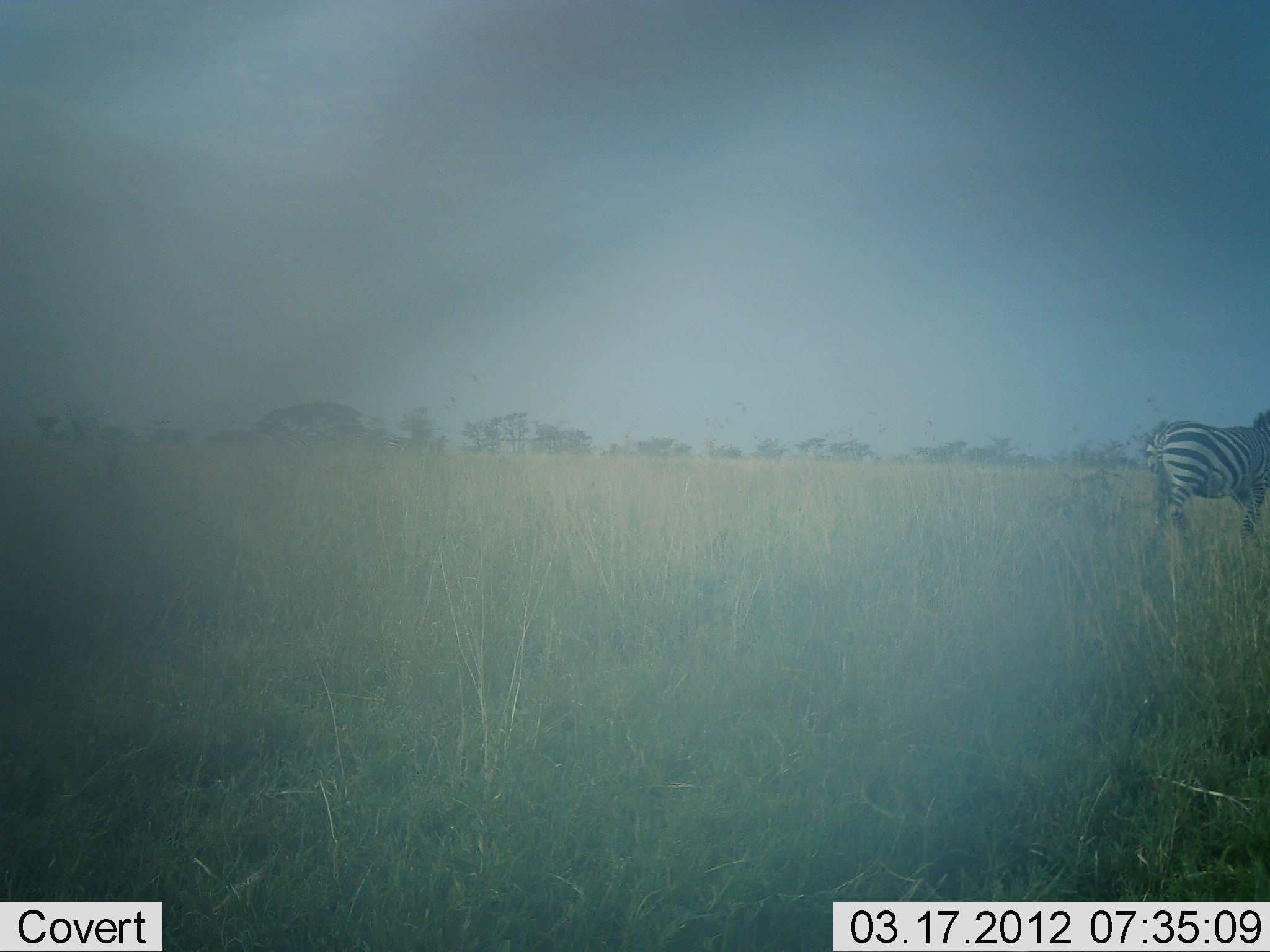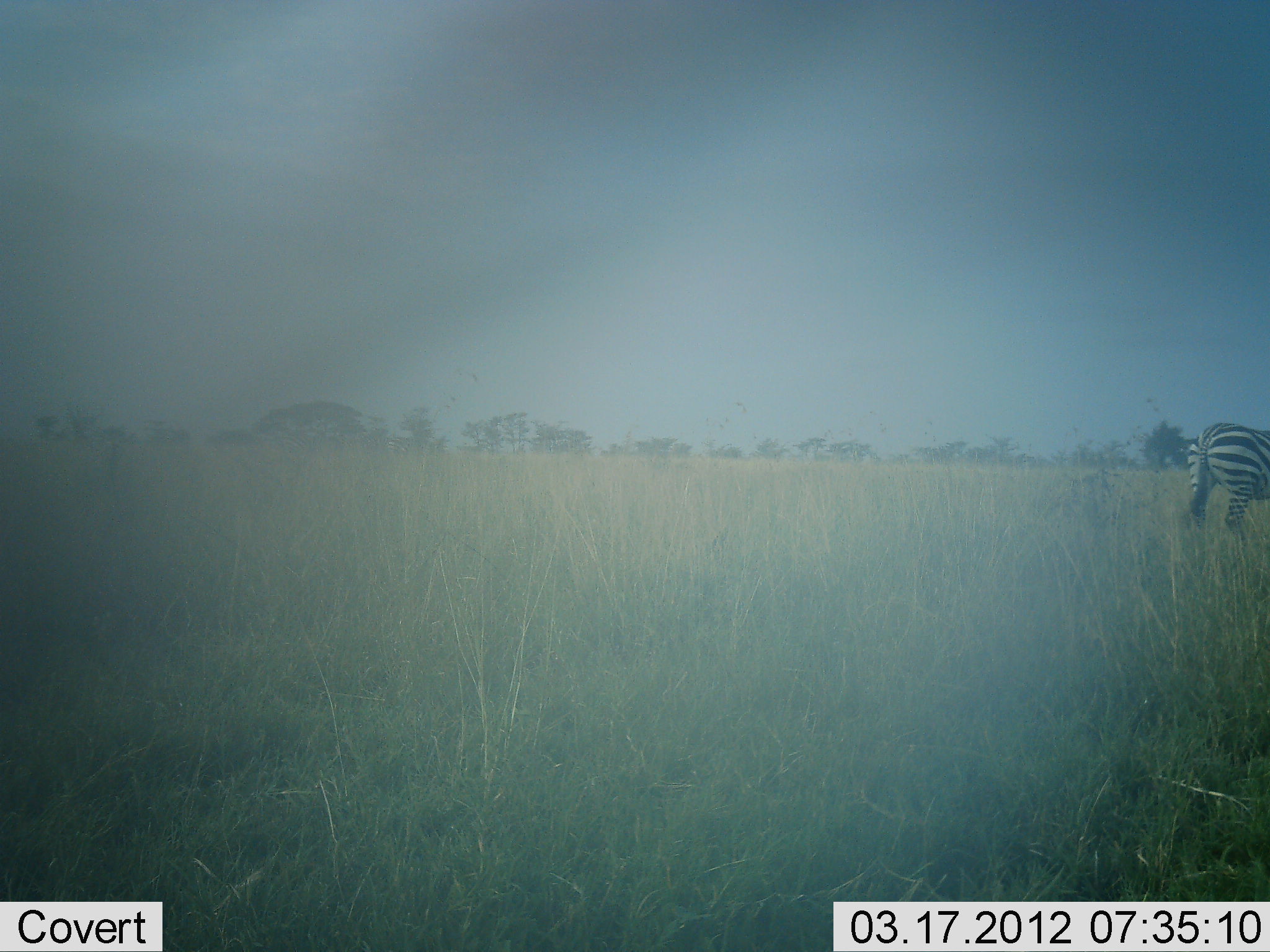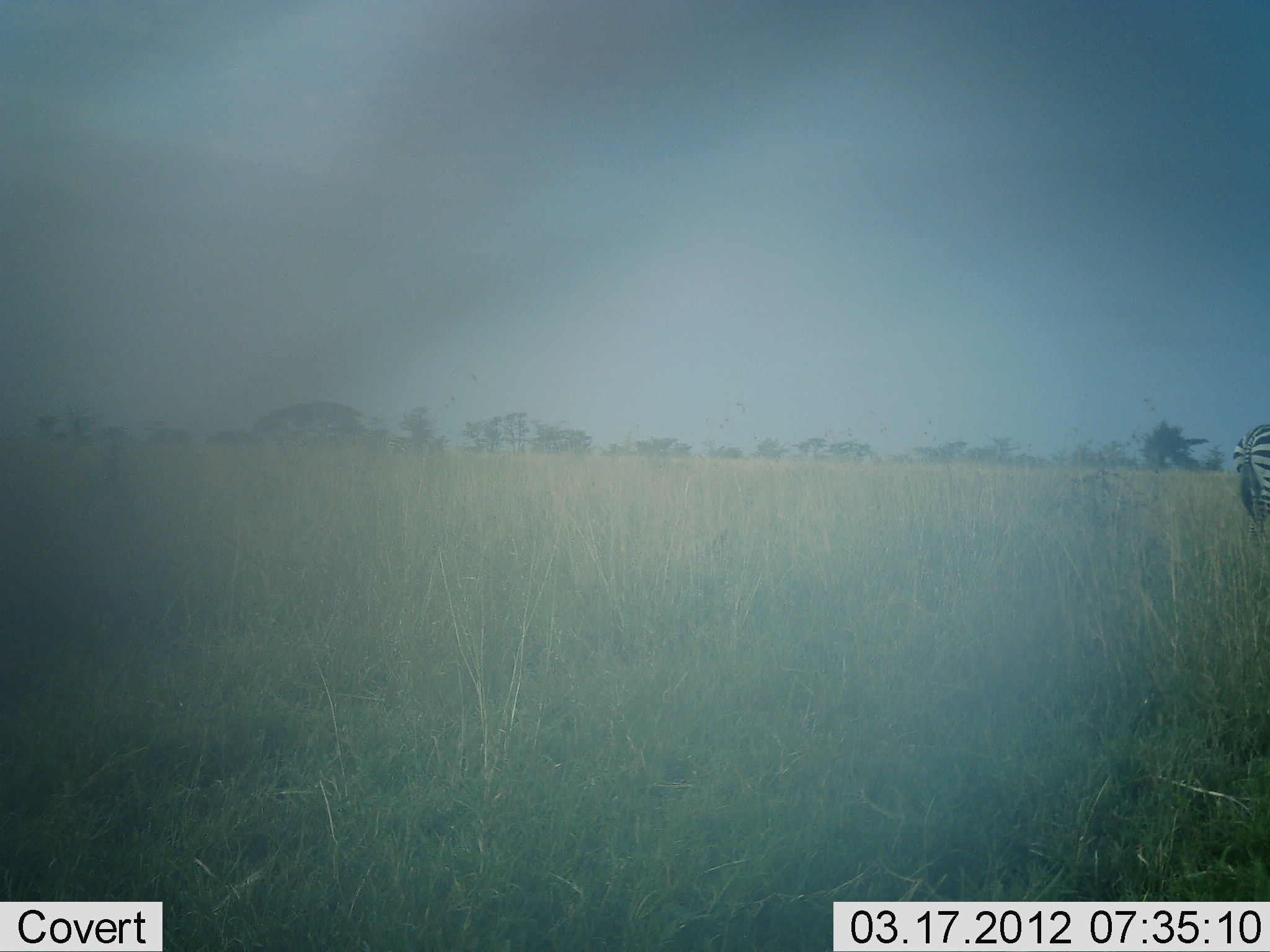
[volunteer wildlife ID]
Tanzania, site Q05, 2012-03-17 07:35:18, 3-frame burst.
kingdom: Animalia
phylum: Chordata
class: Mammalia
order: Perissodactyla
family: Equidae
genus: Equus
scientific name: Equus quagga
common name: plains zebra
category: zebra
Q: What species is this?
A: Zebra (plains zebra) (Equus quagga).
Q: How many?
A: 1.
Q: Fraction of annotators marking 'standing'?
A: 4%.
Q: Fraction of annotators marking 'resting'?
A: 0%.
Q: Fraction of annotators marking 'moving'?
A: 96%.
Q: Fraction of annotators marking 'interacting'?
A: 0%.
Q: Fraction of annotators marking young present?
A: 0%.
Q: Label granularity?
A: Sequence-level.